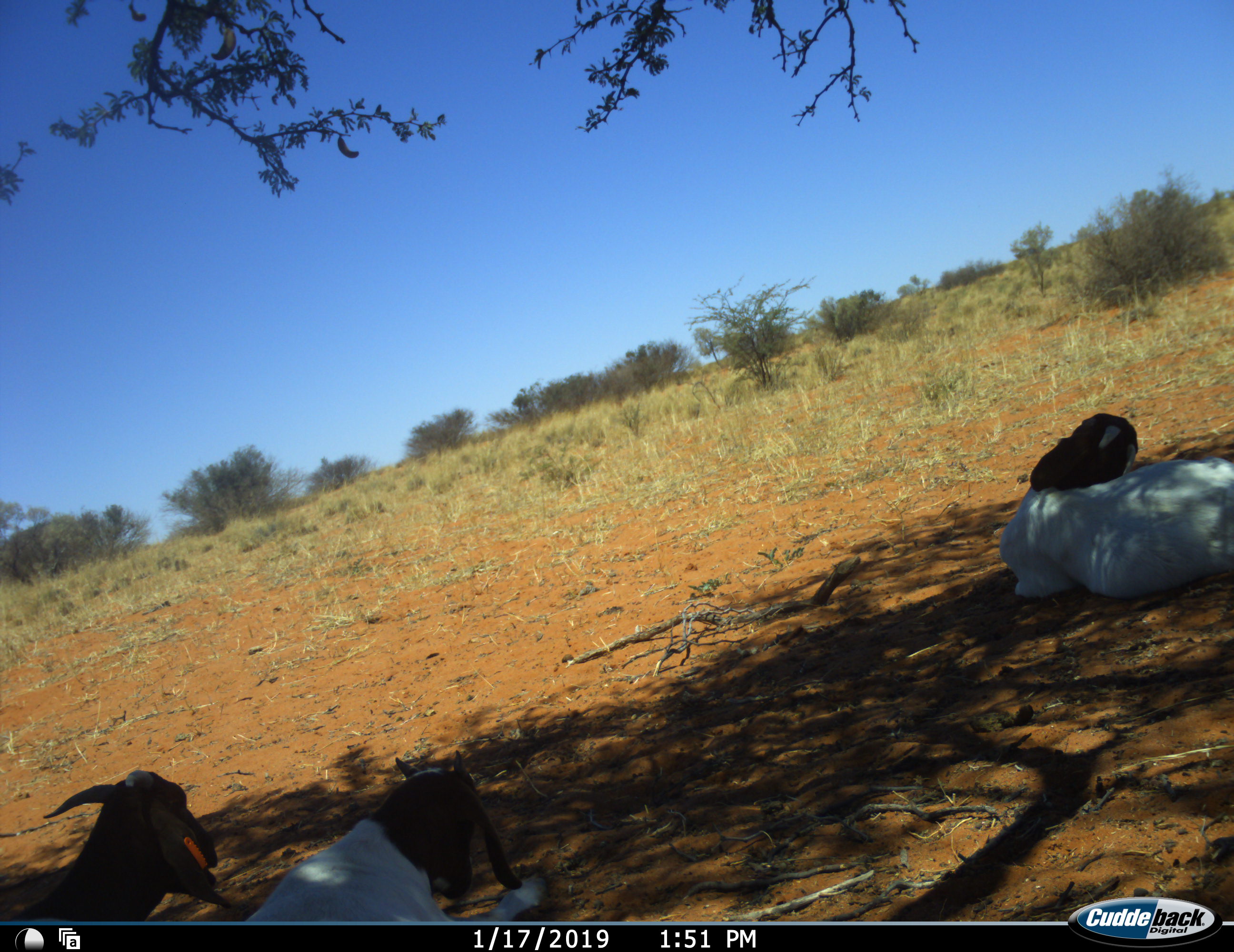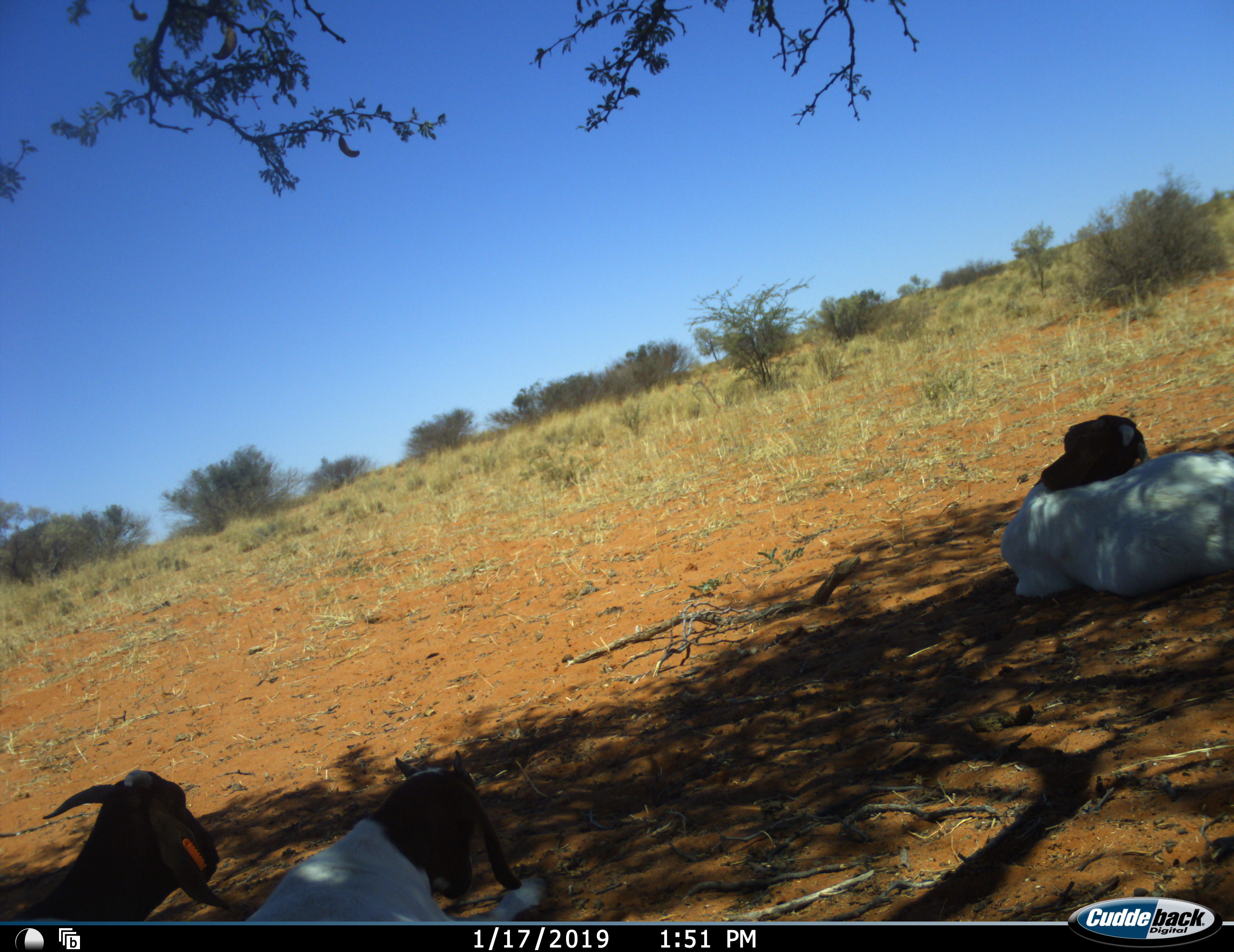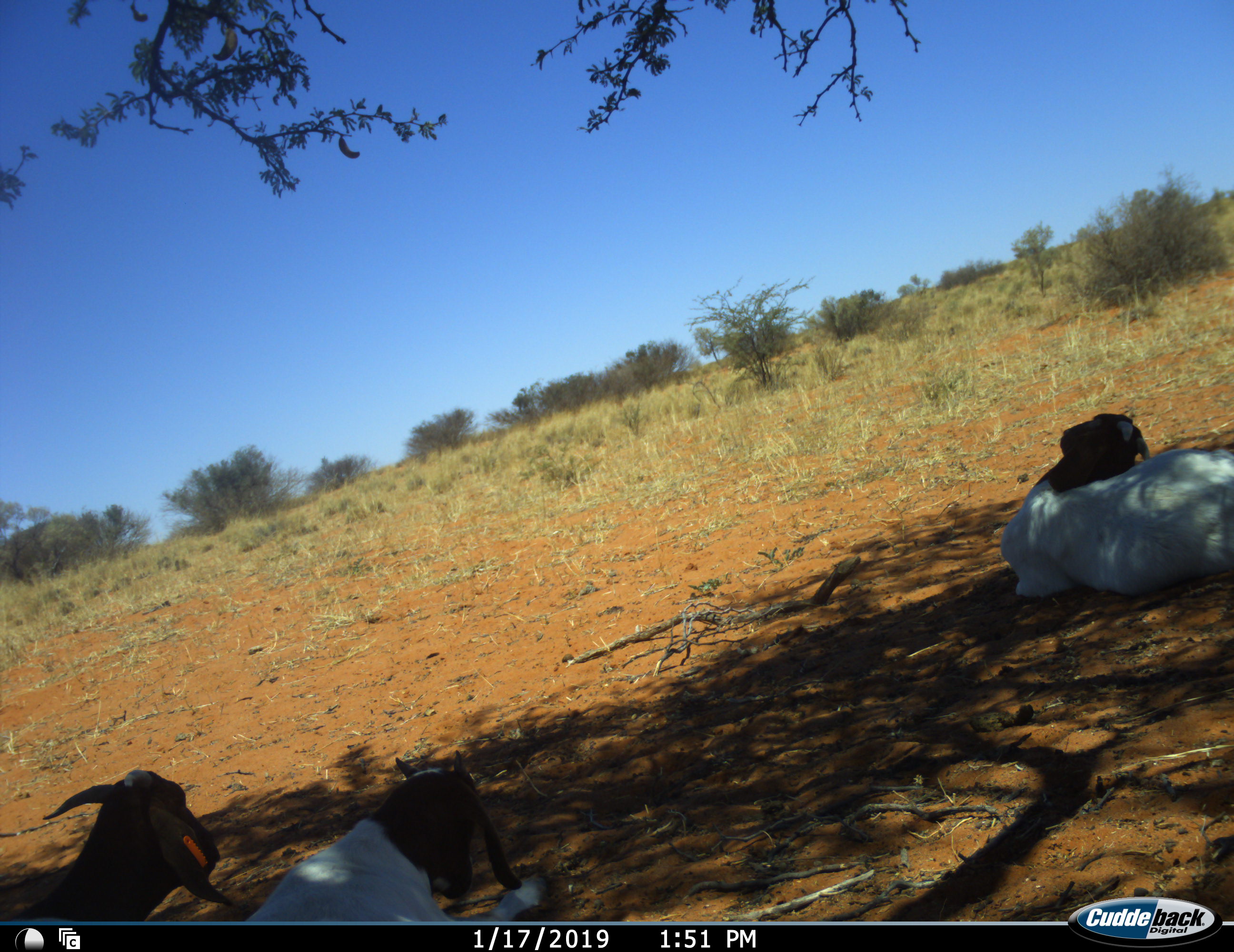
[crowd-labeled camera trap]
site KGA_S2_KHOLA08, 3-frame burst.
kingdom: Animalia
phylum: Chordata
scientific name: Vertebrata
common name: domestic animal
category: domesticanimal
Domesticanimal (domestic animal) (Vertebrata), count 3. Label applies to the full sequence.